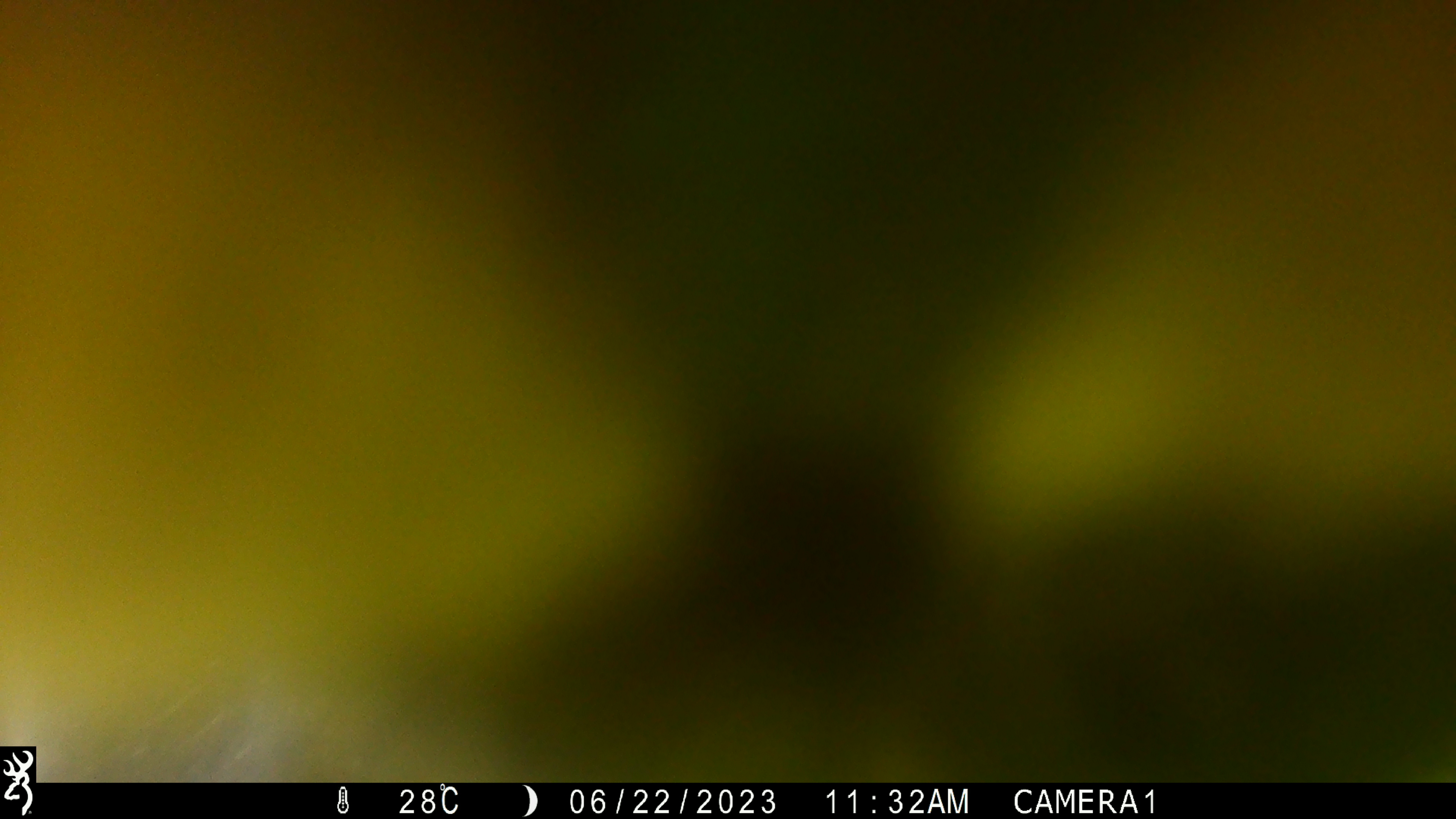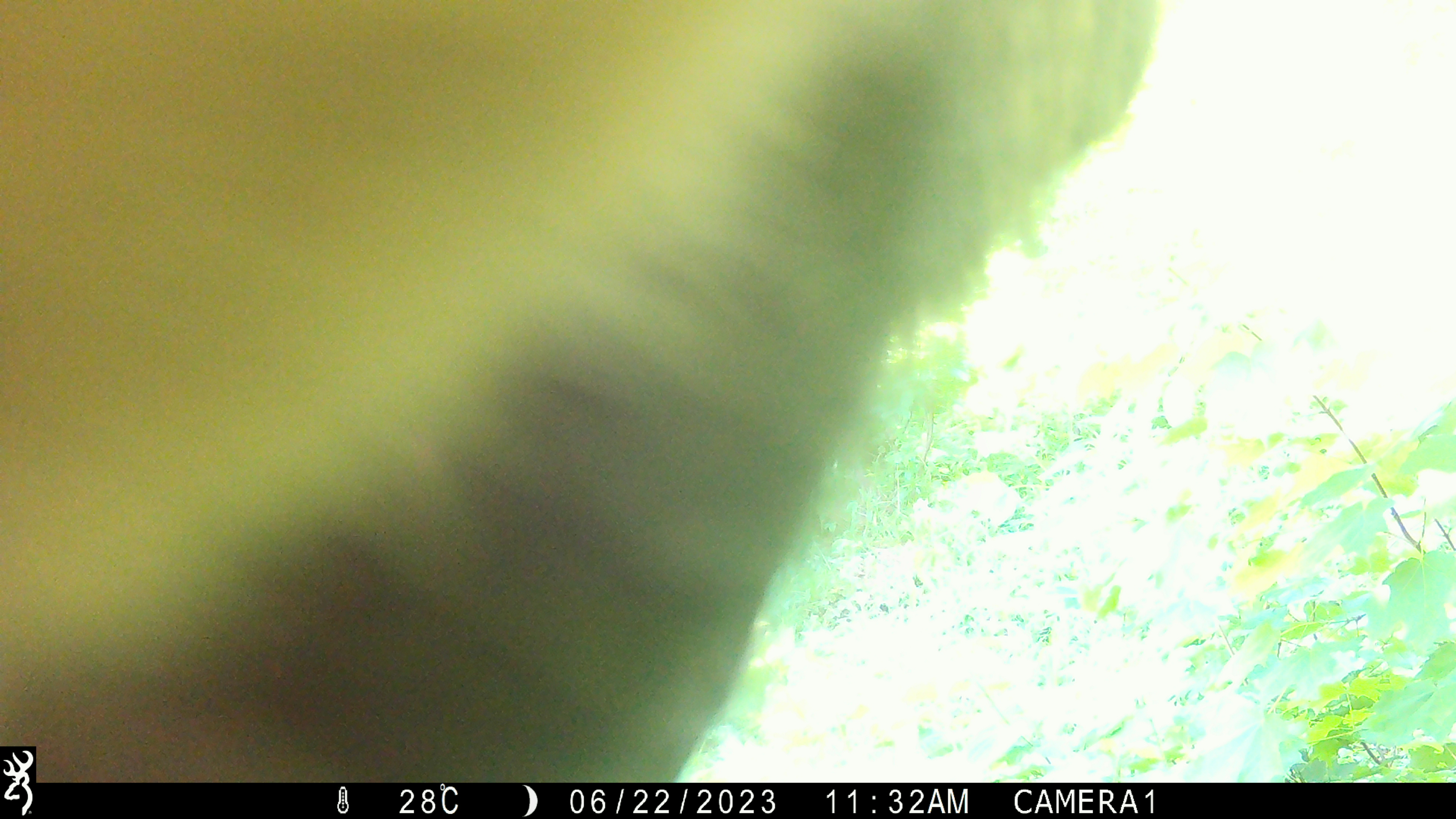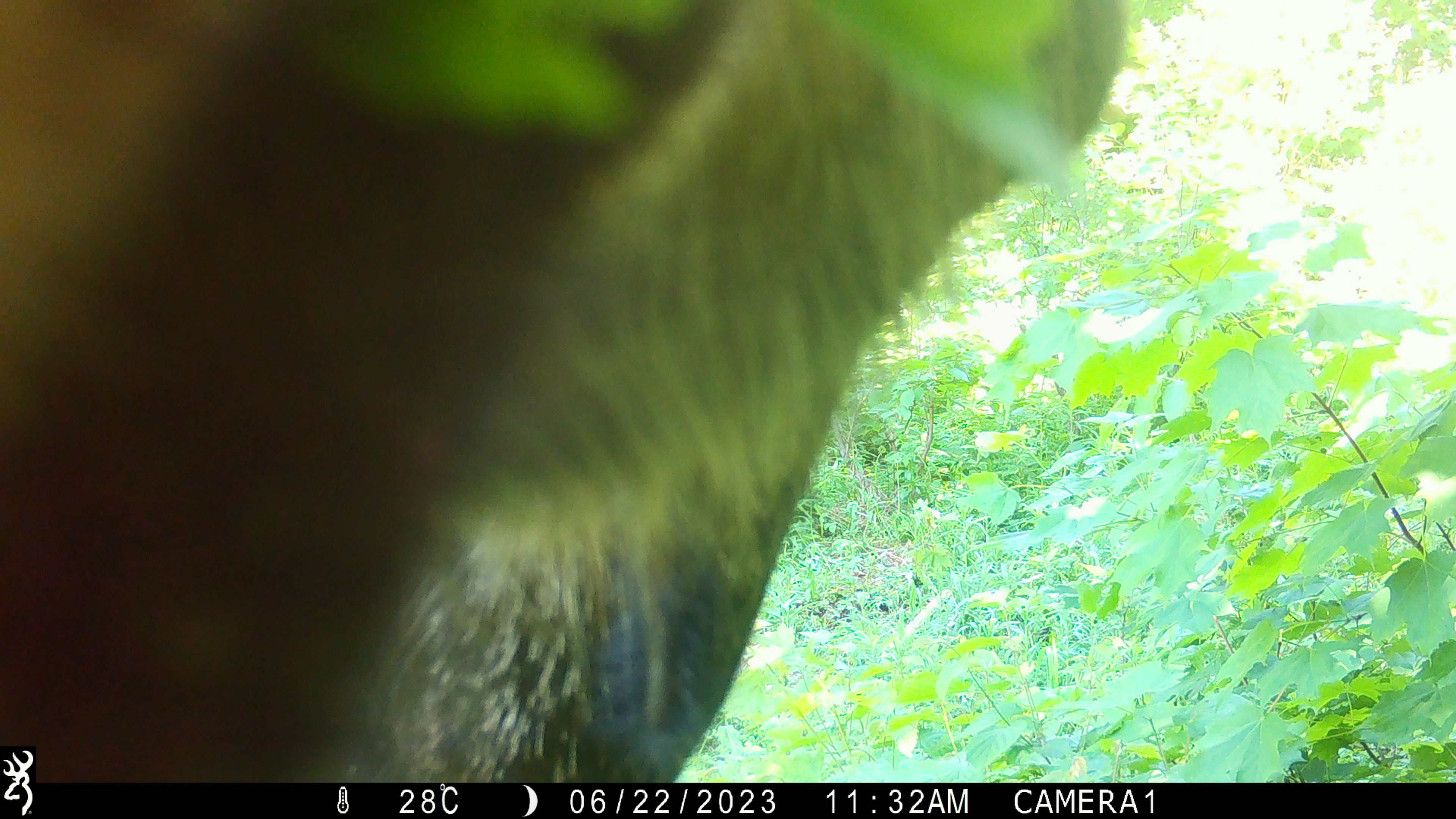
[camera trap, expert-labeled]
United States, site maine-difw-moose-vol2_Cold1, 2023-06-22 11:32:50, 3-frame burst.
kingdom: Animalia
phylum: Chordata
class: Mammalia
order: Artiodactyla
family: Cervidae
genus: Alces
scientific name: Alces alces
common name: moose